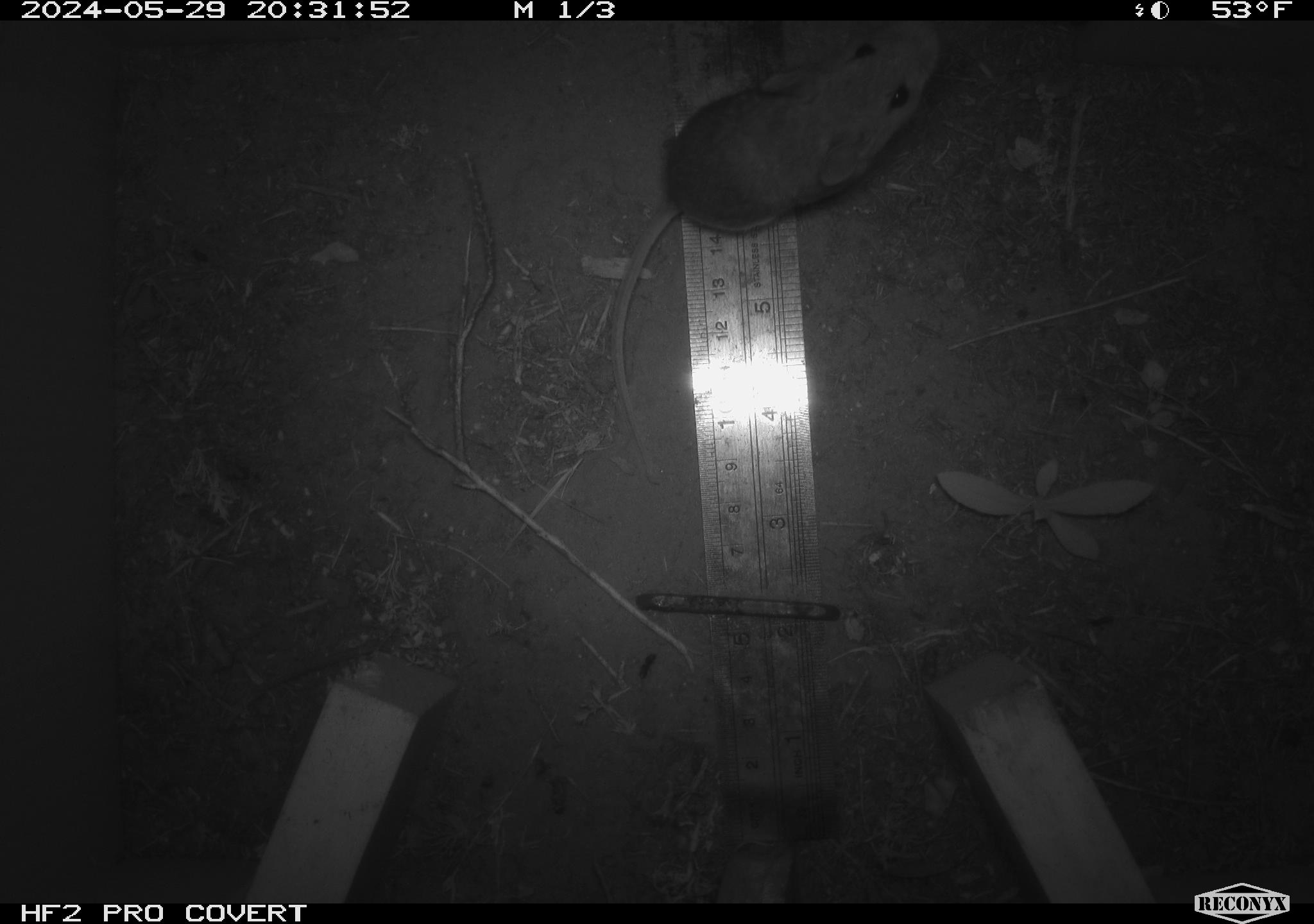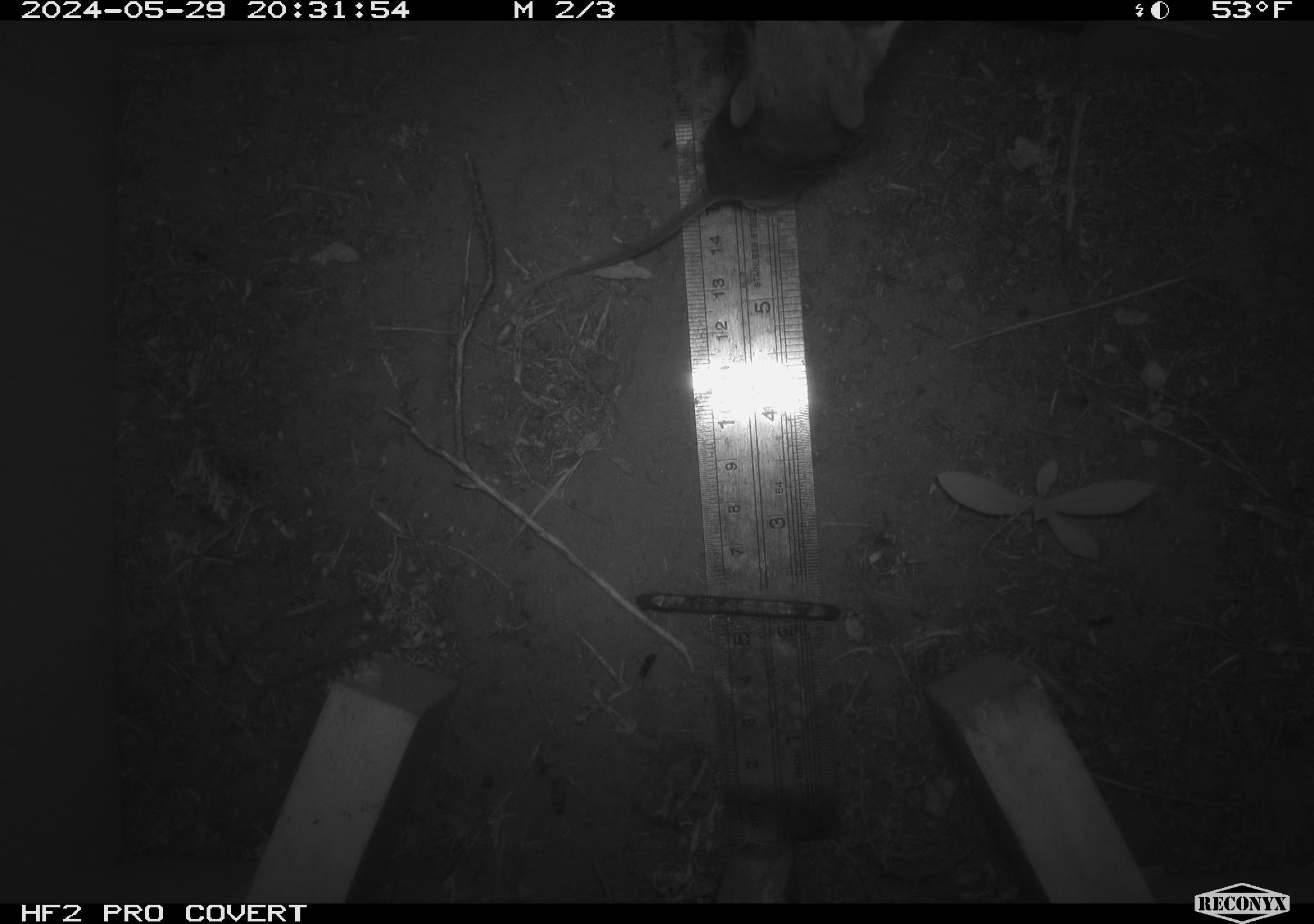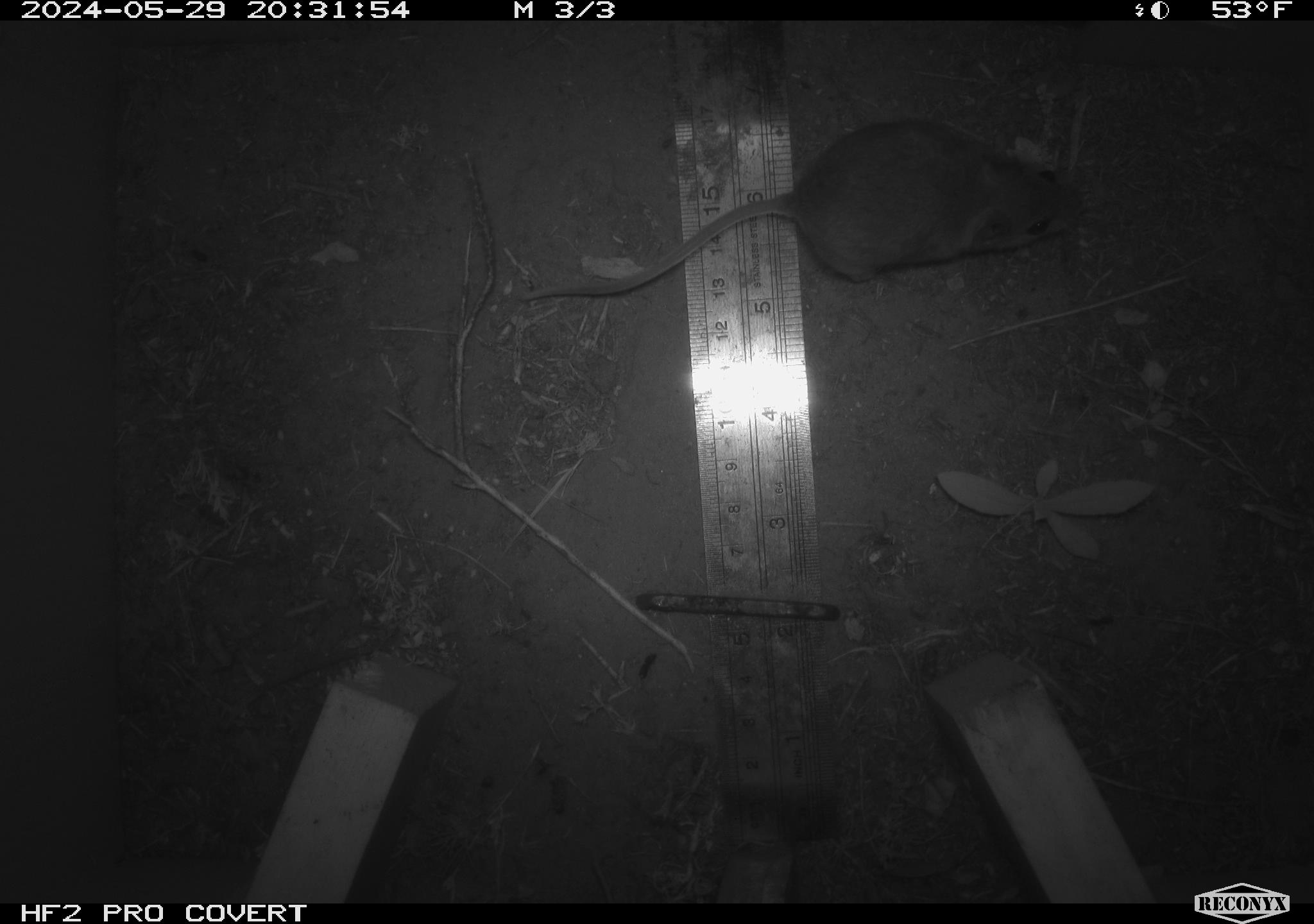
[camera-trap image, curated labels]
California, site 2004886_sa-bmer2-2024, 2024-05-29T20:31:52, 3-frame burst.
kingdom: Animalia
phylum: Chordata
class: Mammalia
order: Rodentia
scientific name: Rodentia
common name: mouse species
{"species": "mouse species (Rodentia)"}